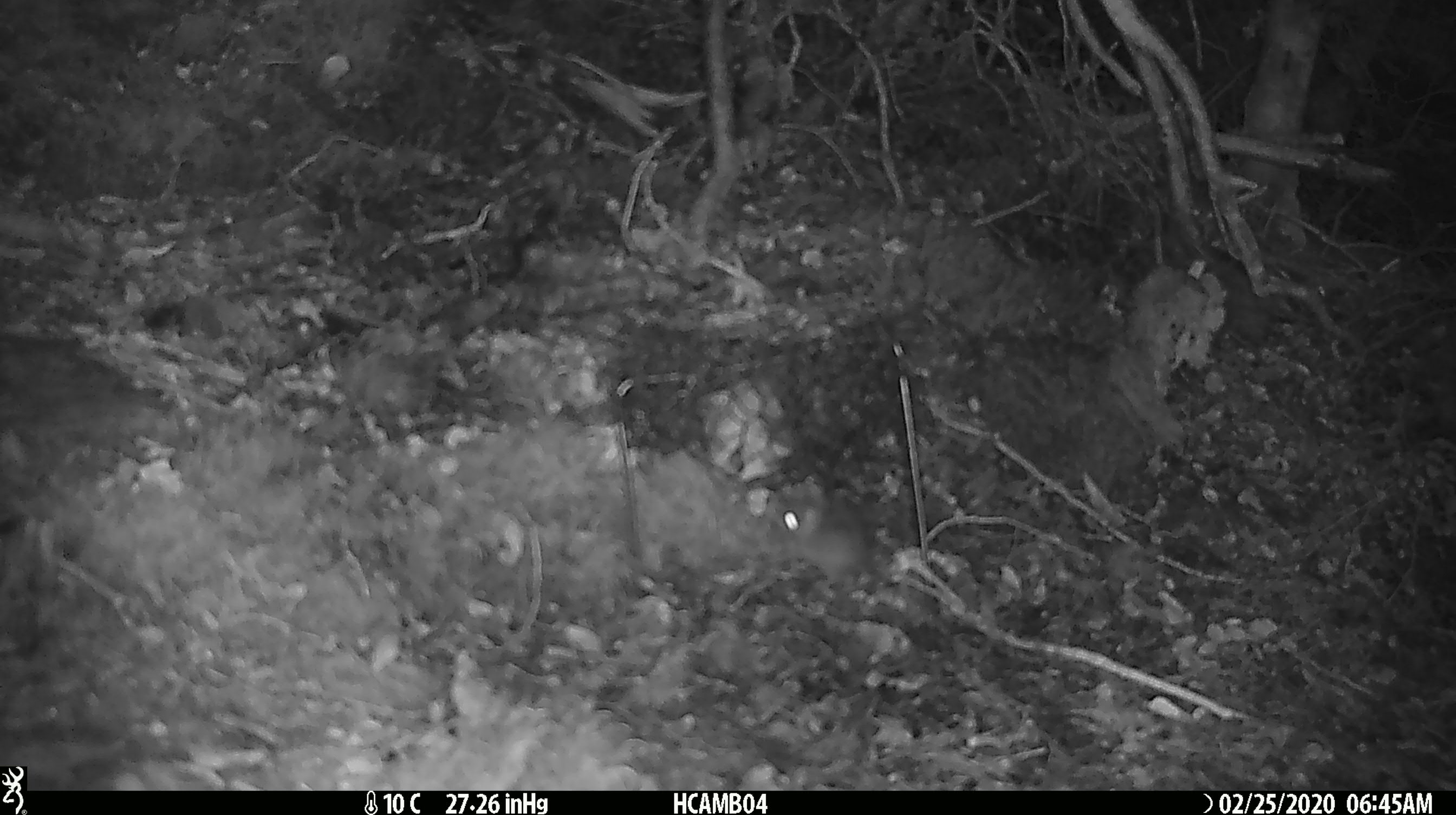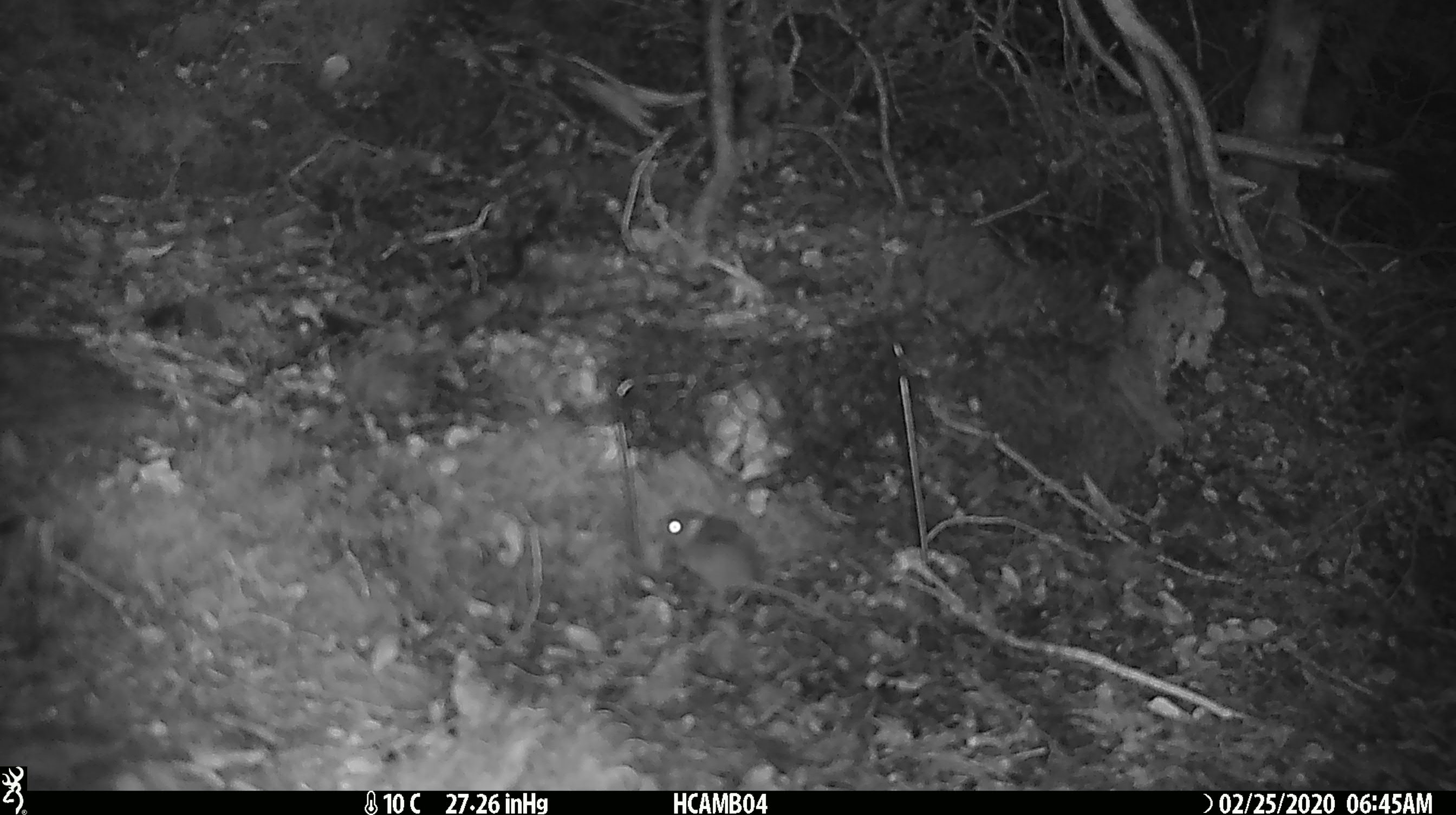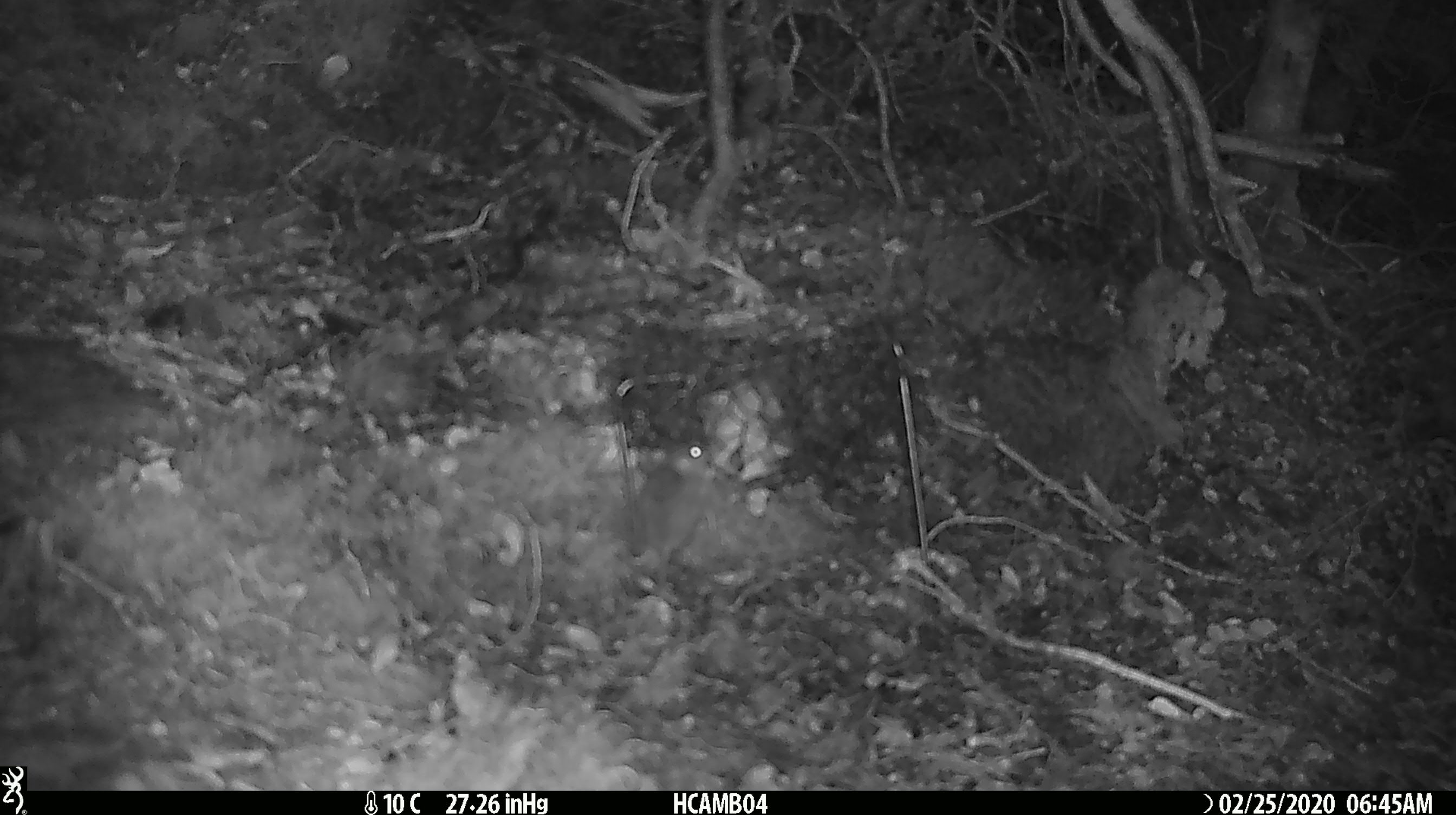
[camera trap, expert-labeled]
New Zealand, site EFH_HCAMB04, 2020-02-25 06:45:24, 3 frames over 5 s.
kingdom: Animalia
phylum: Chordata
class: Mammalia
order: Rodentia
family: Muridae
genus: Mus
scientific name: Mus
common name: mouse